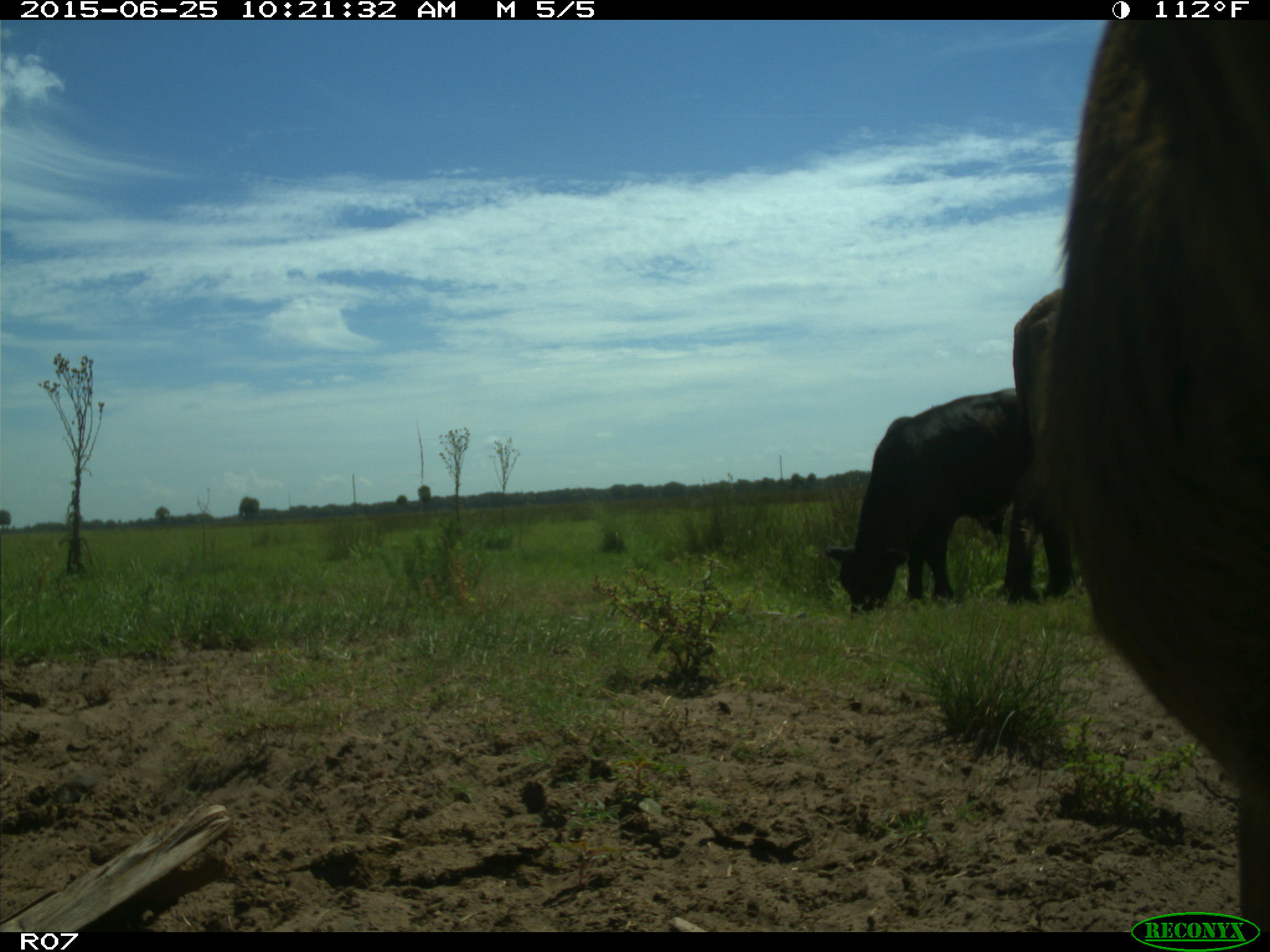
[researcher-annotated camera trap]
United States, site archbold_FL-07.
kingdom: Animalia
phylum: Chordata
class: Mammalia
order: Artiodactyla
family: Bovidae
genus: Bos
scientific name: Bos taurus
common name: domestic cow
Bos taurus (domestic cow).